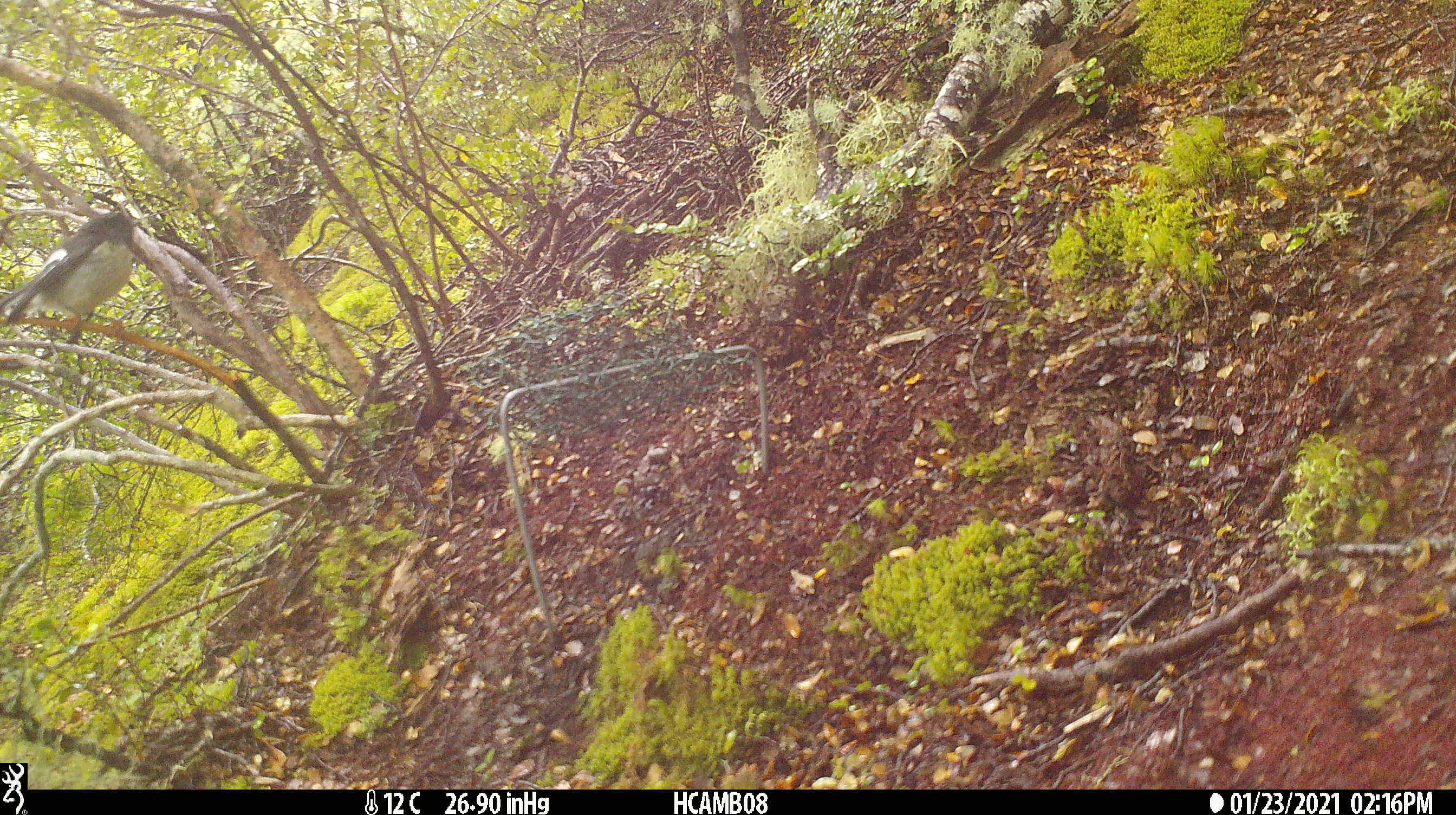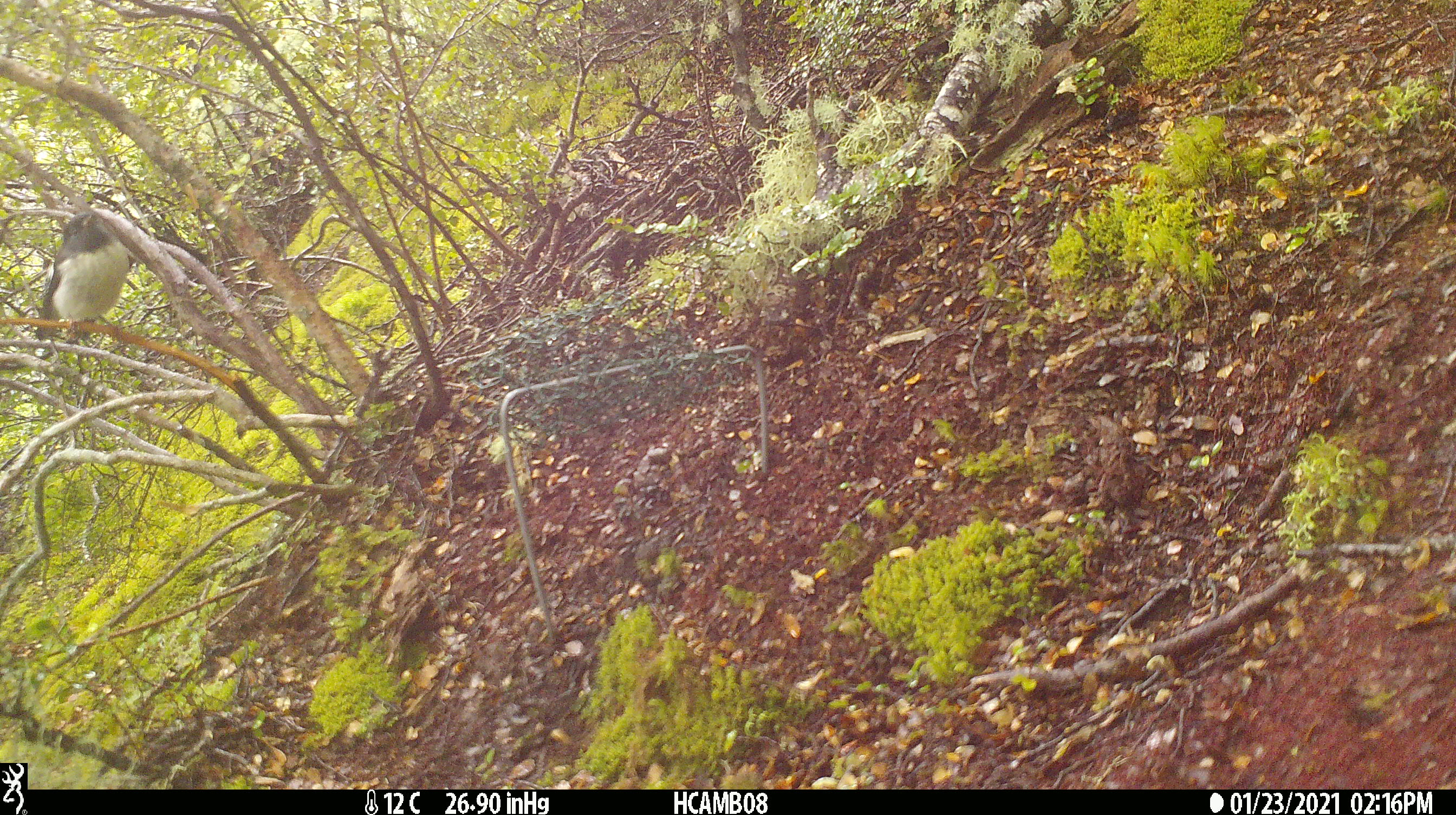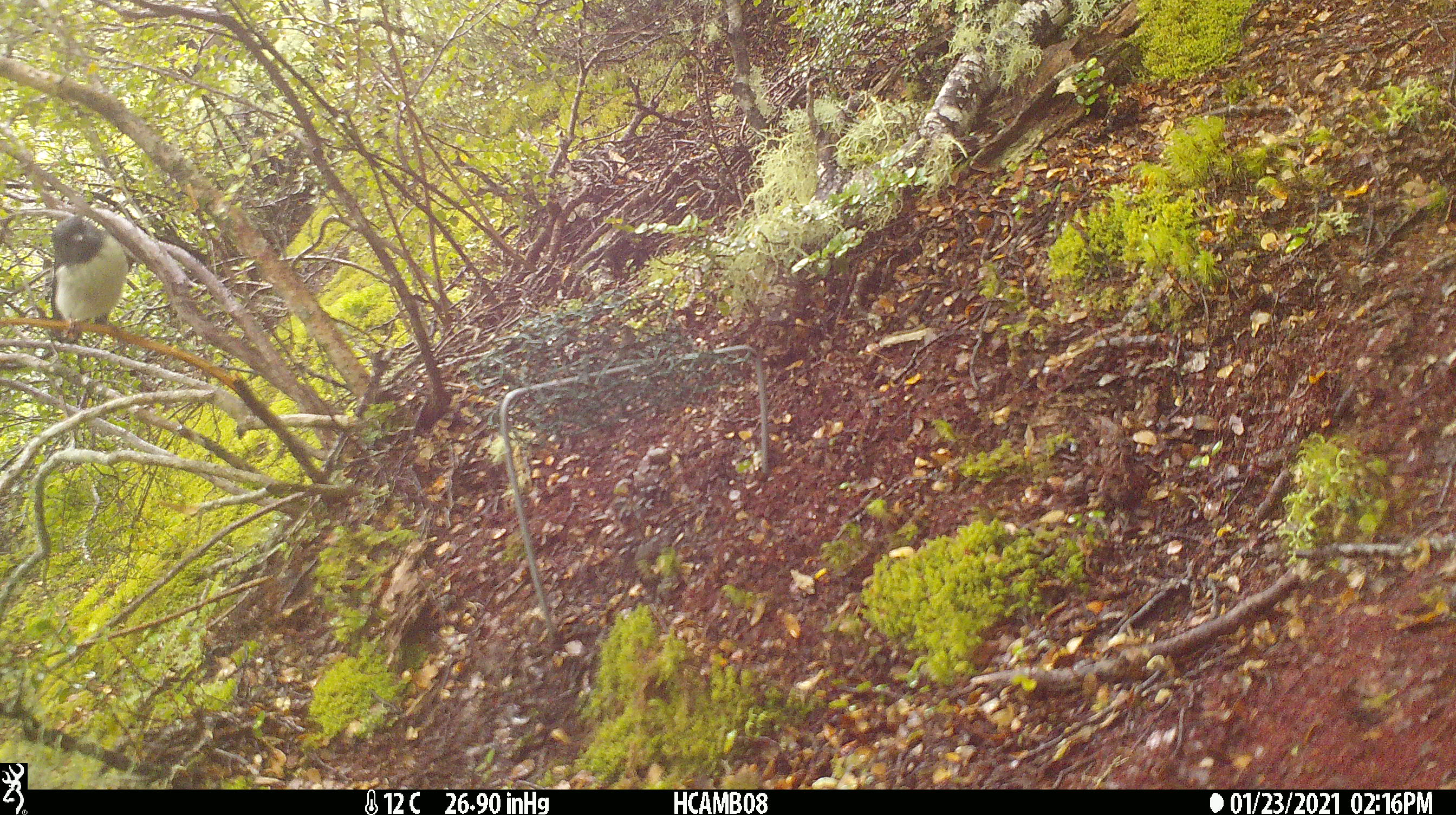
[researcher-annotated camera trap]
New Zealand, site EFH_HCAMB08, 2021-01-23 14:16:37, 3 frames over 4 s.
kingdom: Animalia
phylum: Chordata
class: Aves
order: Passeriformes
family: Petroicidae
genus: Petroica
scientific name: Petroica macrocephala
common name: tomtit